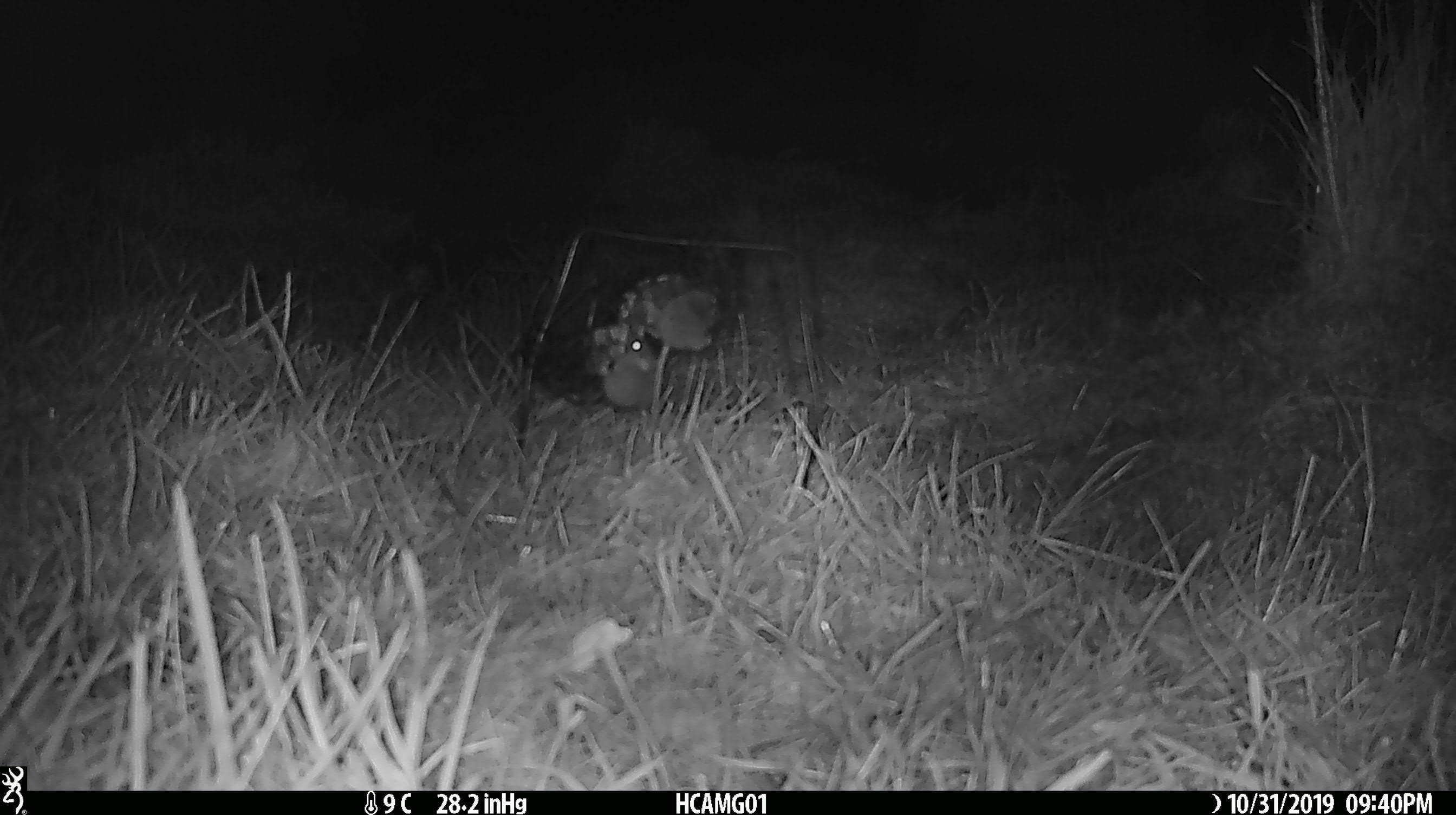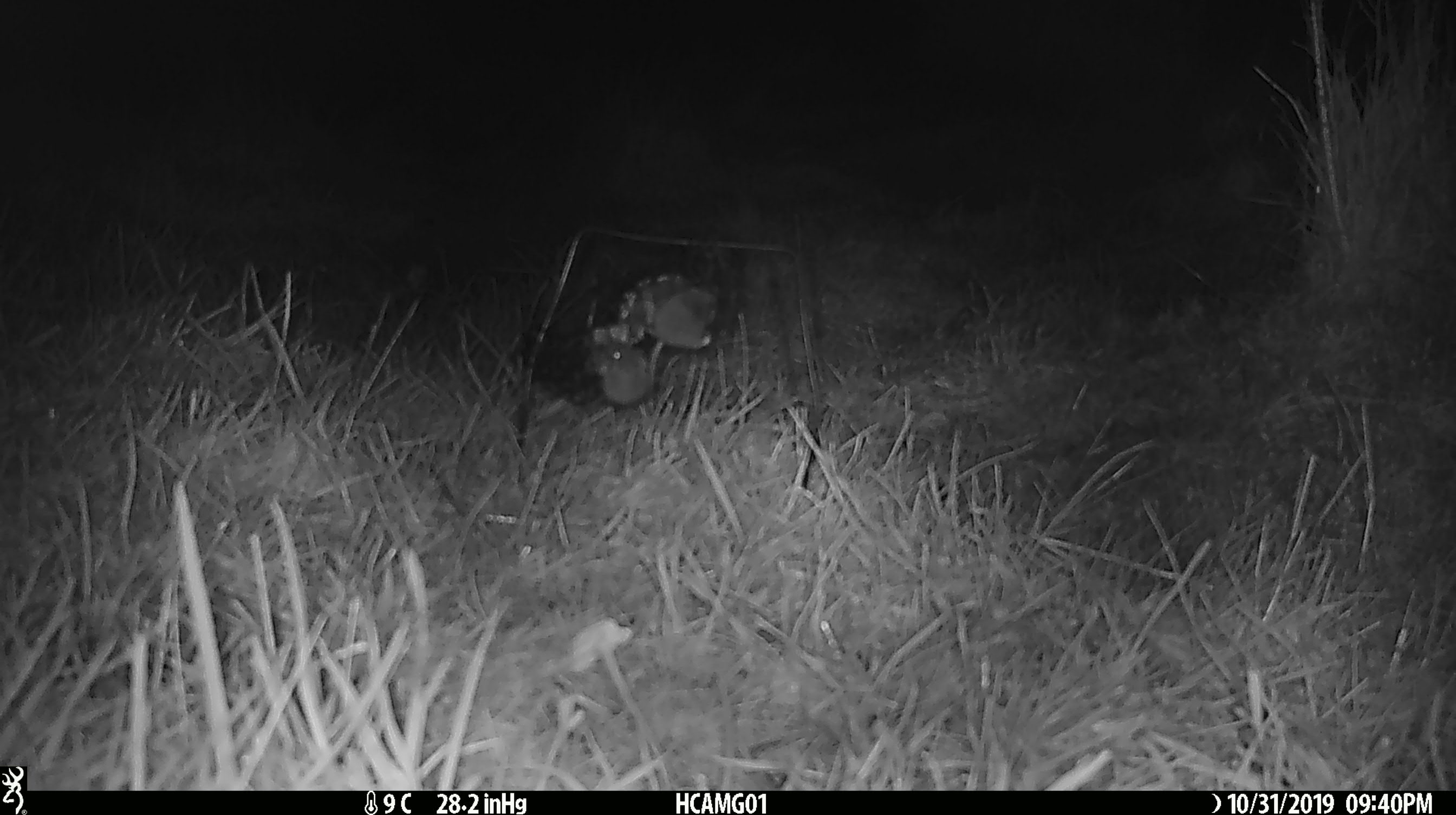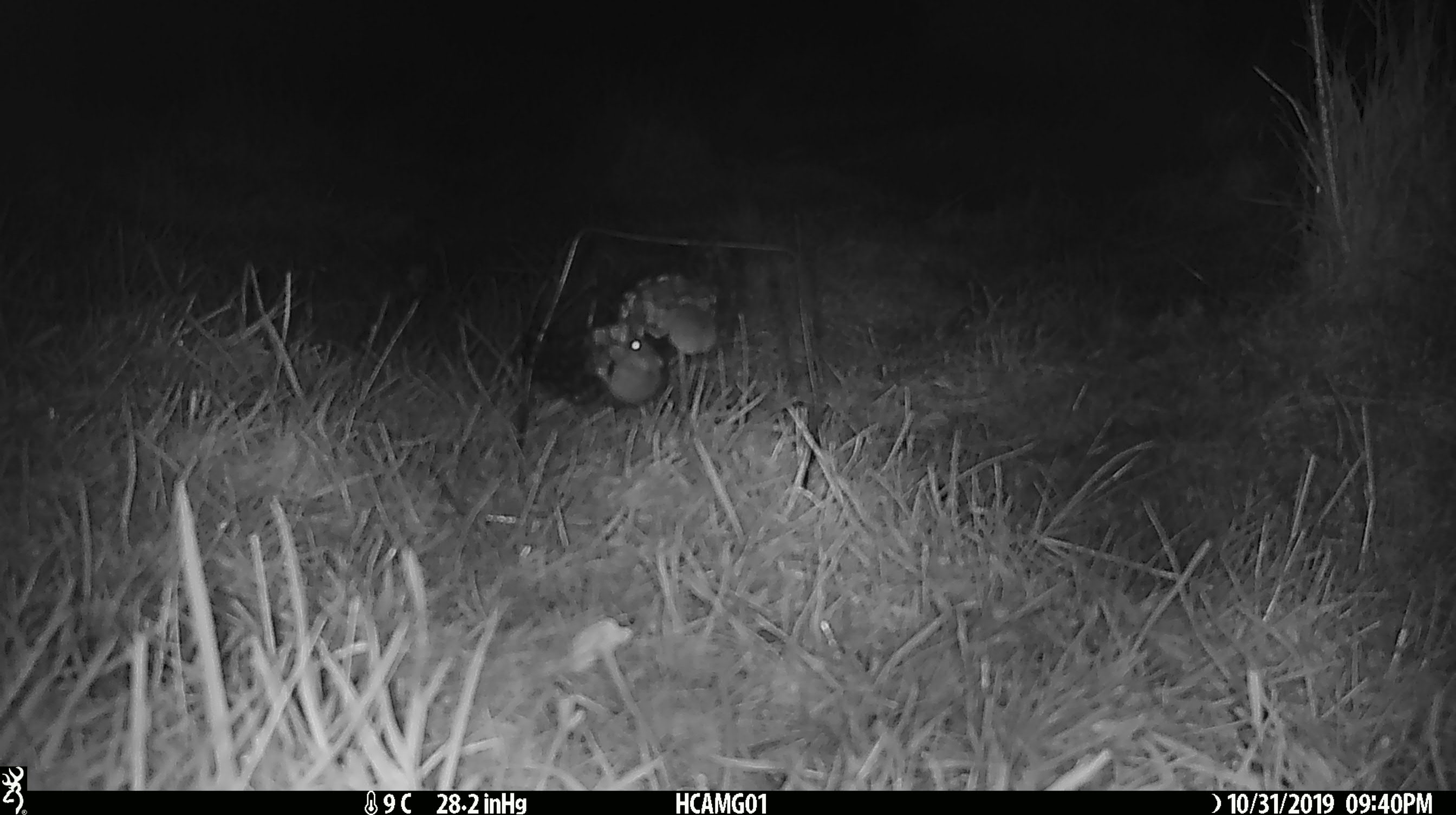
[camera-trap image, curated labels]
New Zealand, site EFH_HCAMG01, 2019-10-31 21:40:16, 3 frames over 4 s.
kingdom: Animalia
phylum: Chordata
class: Mammalia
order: Rodentia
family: Muridae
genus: Mus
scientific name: Mus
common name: mouse